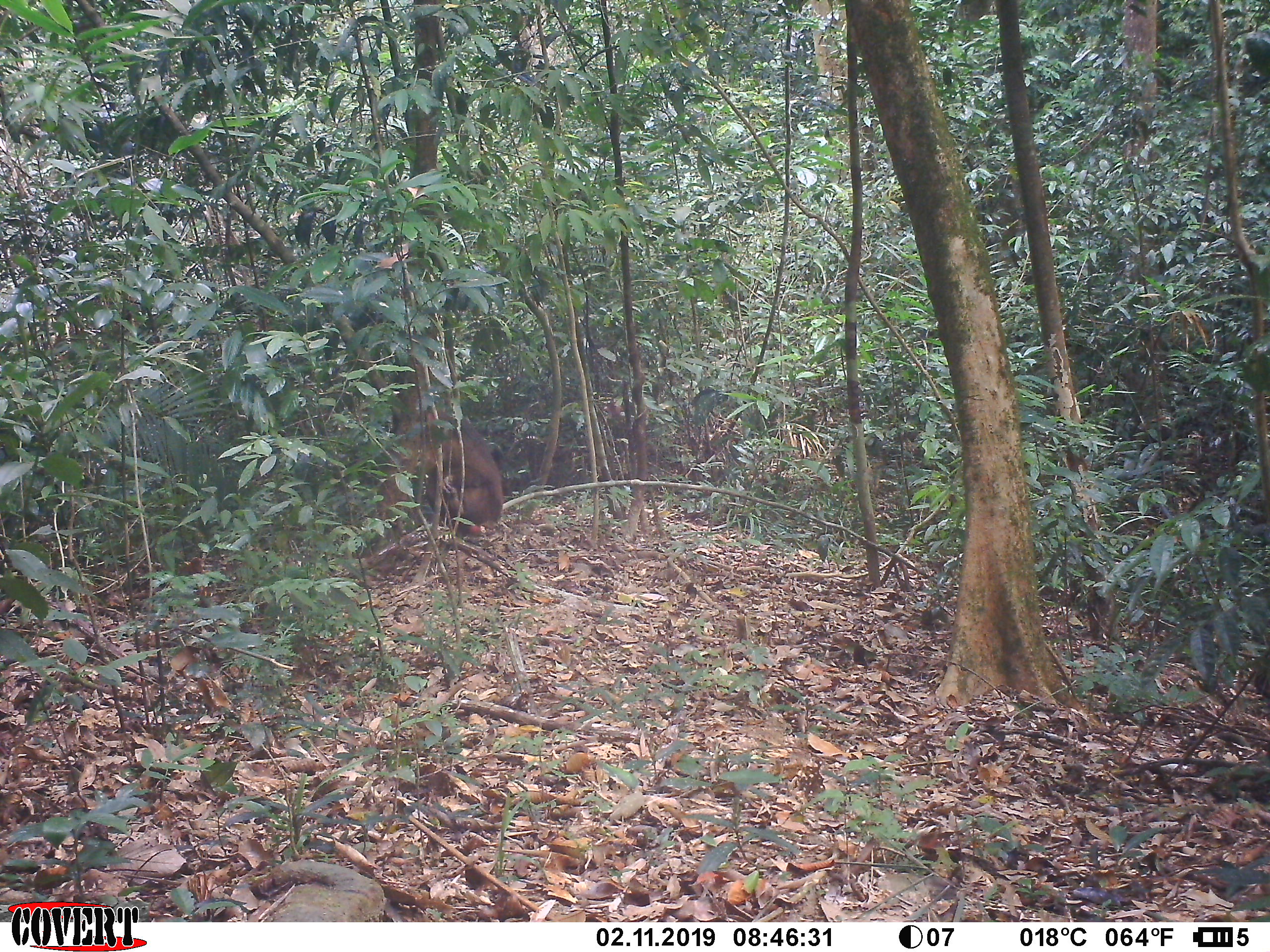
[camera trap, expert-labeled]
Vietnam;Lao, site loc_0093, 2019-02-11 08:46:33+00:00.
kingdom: Animalia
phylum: Chordata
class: Mammalia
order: Primates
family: Cercopithecidae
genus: Macaca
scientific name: Macaca arctoides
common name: stump-tailed macaque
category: stump tailed macaque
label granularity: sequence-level